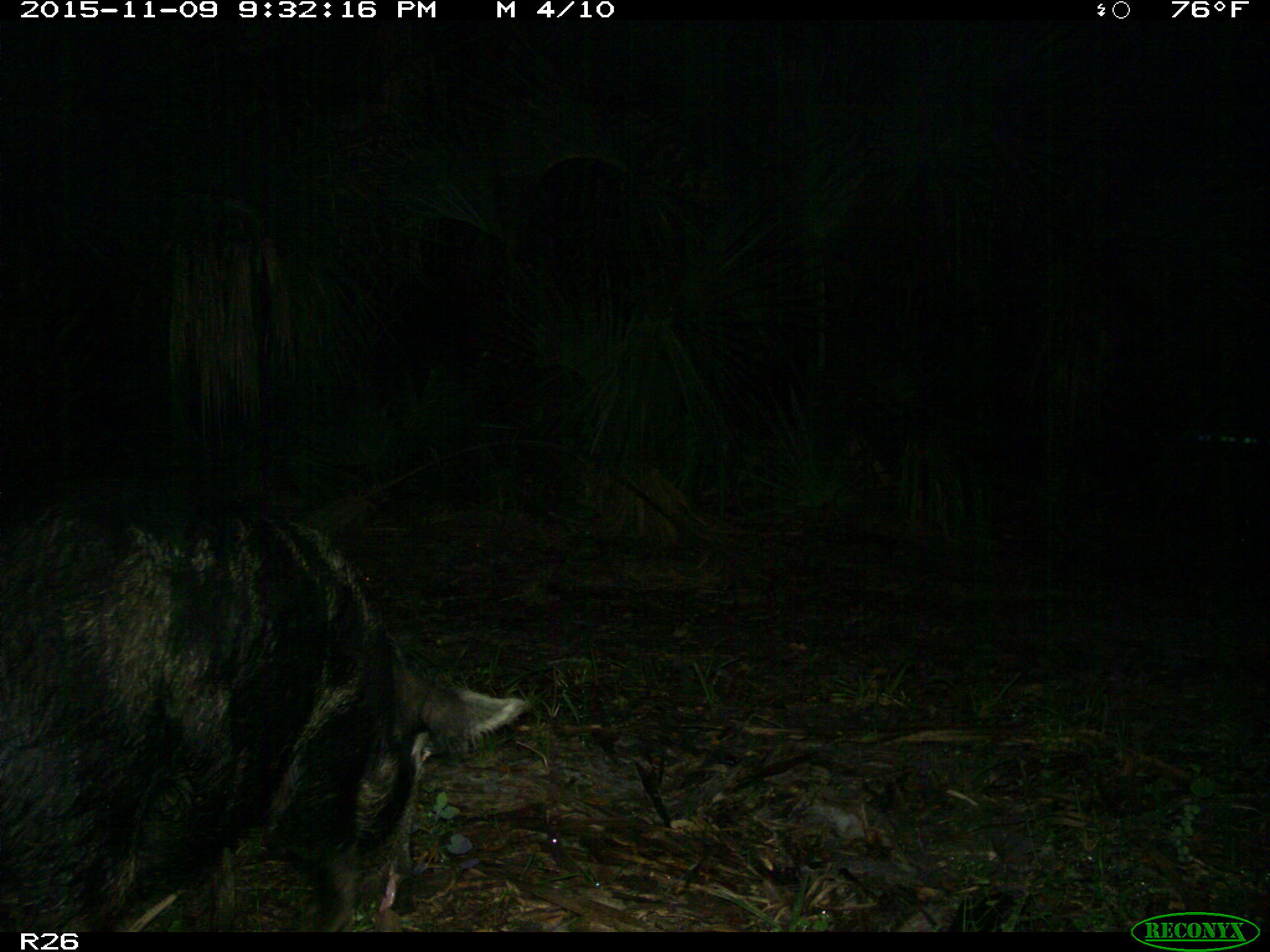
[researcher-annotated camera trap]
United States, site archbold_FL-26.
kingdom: Animalia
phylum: Chordata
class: Mammalia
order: Artiodactyla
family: Suidae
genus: Sus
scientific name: Sus scrofa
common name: wild boar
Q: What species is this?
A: Sus scrofa (wild boar).